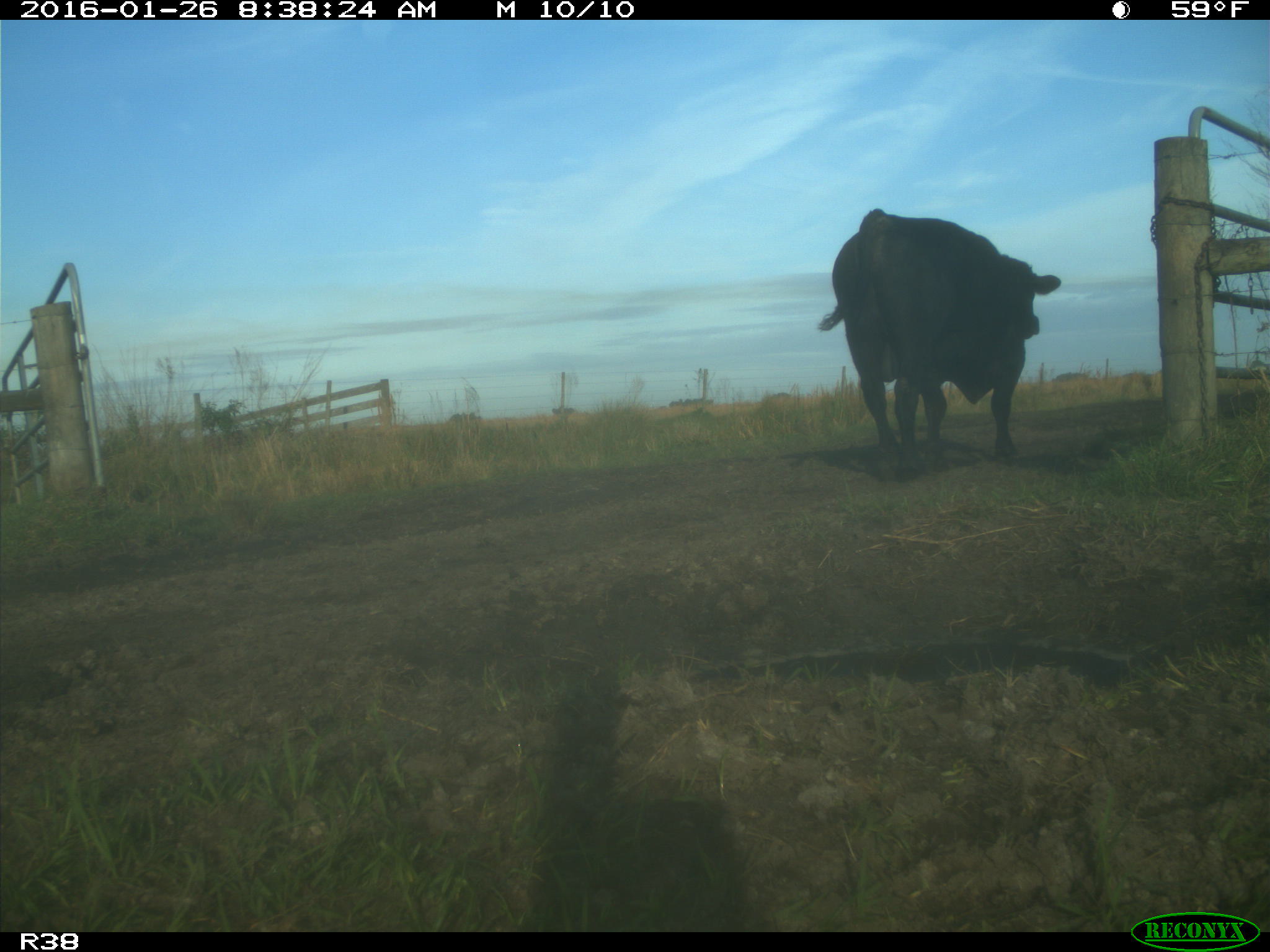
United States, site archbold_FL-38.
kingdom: Animalia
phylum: Chordata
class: Mammalia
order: Artiodactyla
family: Bovidae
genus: Bos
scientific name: Bos taurus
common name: domestic cow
Bos taurus (domestic cow).